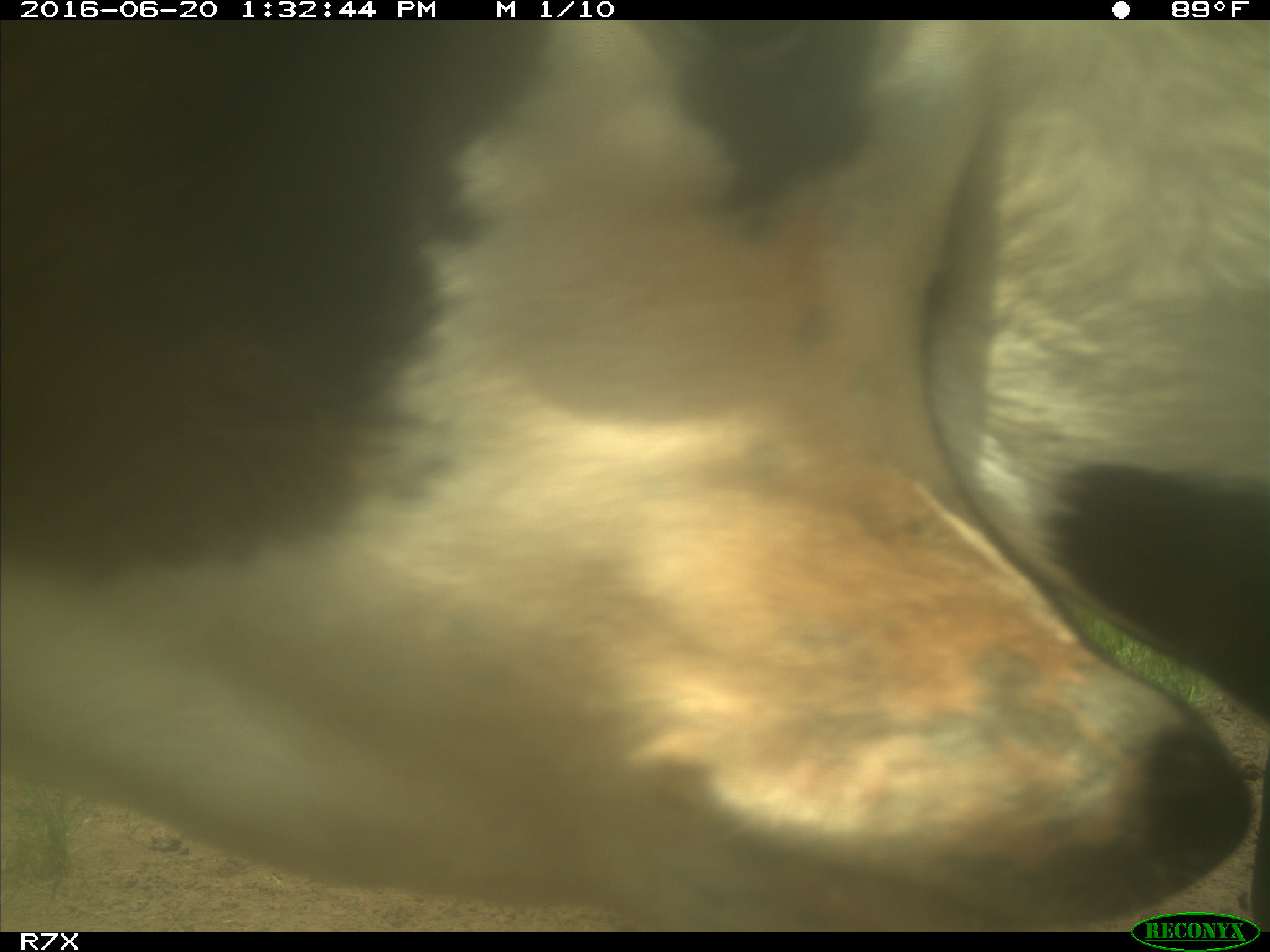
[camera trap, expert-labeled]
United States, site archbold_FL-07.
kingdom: Animalia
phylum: Chordata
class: Mammalia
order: Artiodactyla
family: Bovidae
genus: Bos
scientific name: Bos taurus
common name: domestic cow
Bos taurus (domestic cow).